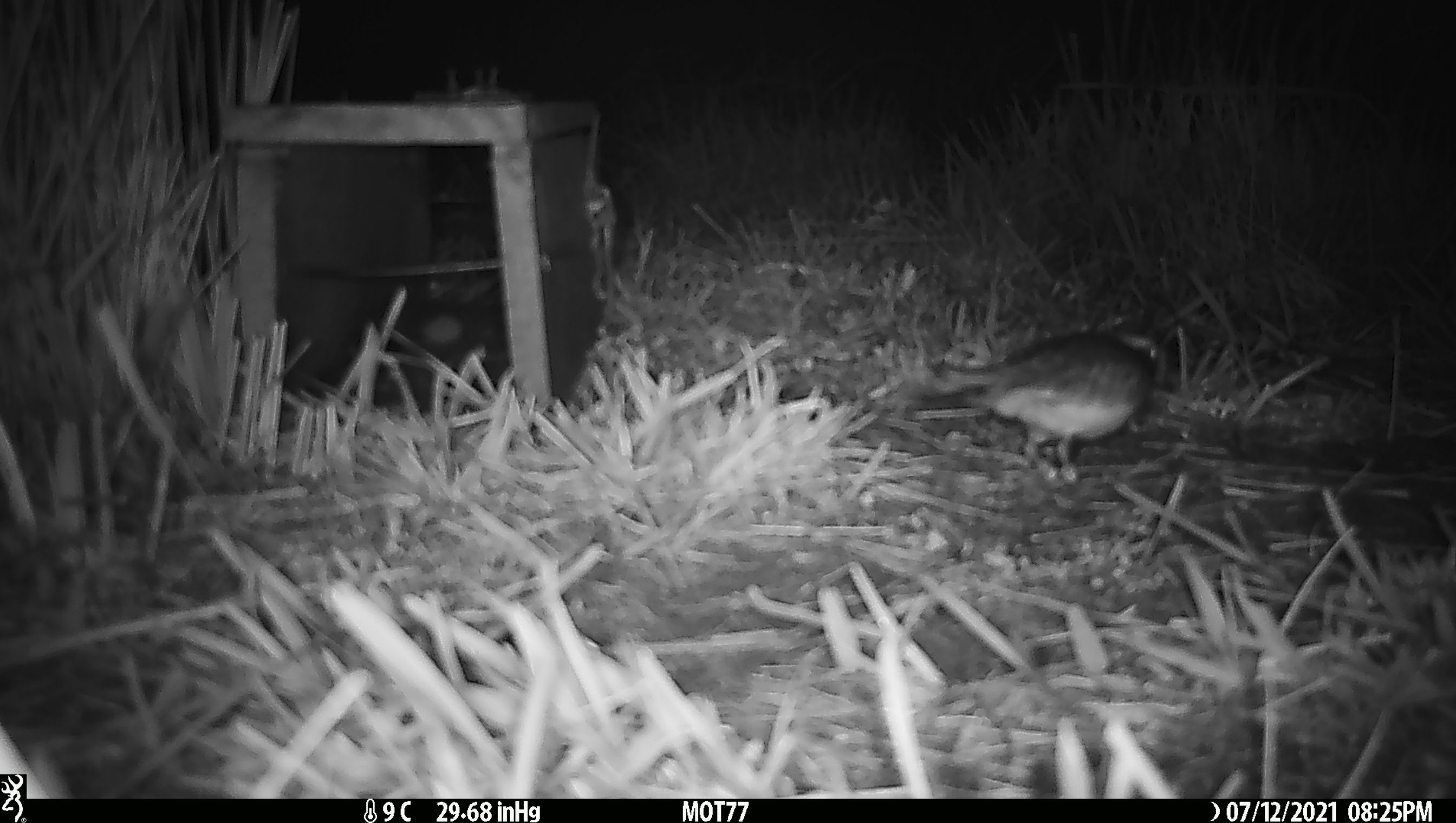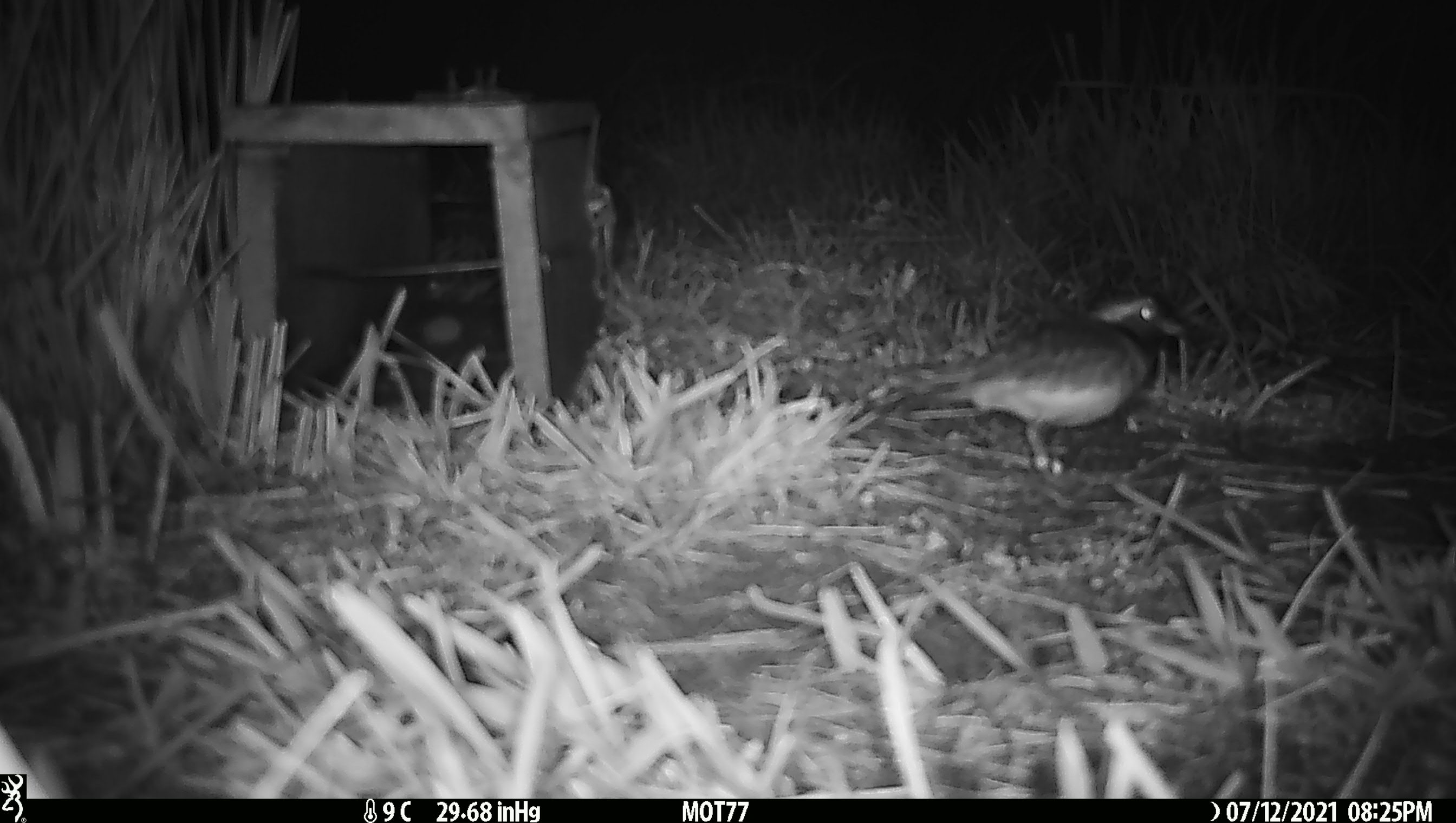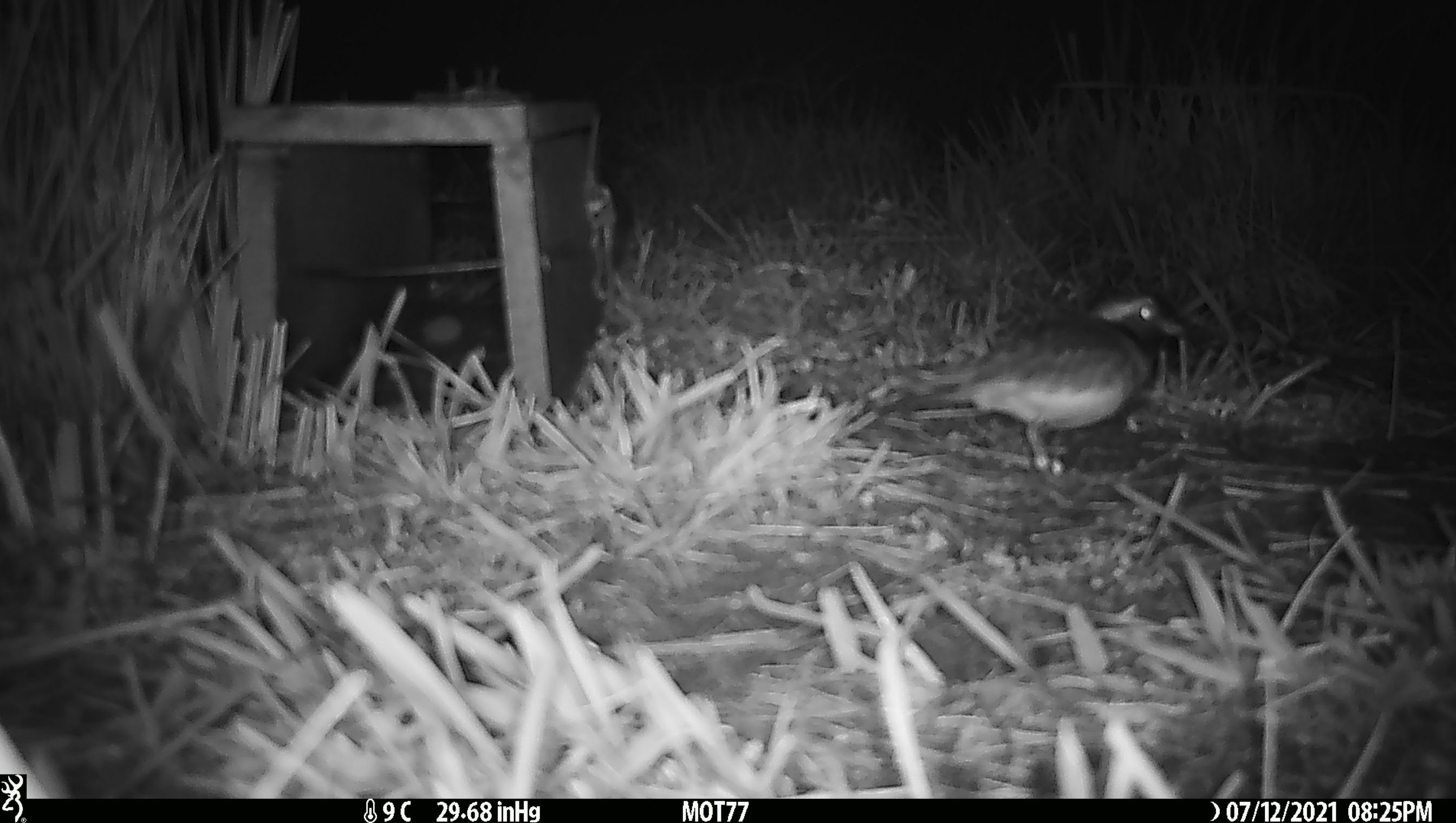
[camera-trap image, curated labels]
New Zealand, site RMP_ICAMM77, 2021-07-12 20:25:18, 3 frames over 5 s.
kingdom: Animalia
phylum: Chordata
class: Aves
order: Charadriiformes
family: Charadriidae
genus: Thinornis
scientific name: Thinornis novaeseelandiae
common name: shore plover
Shore plover (Thinornis novaeseelandiae).